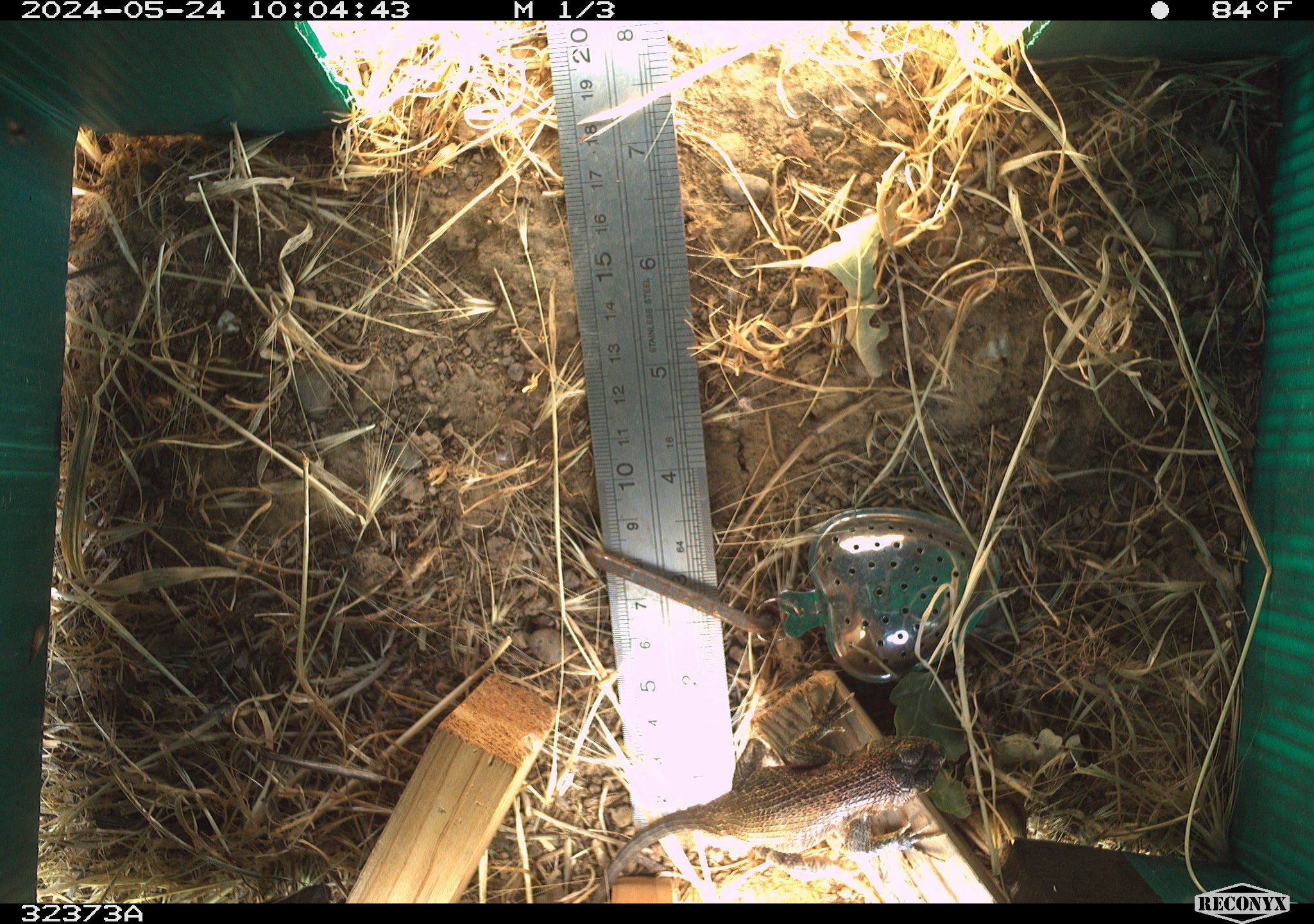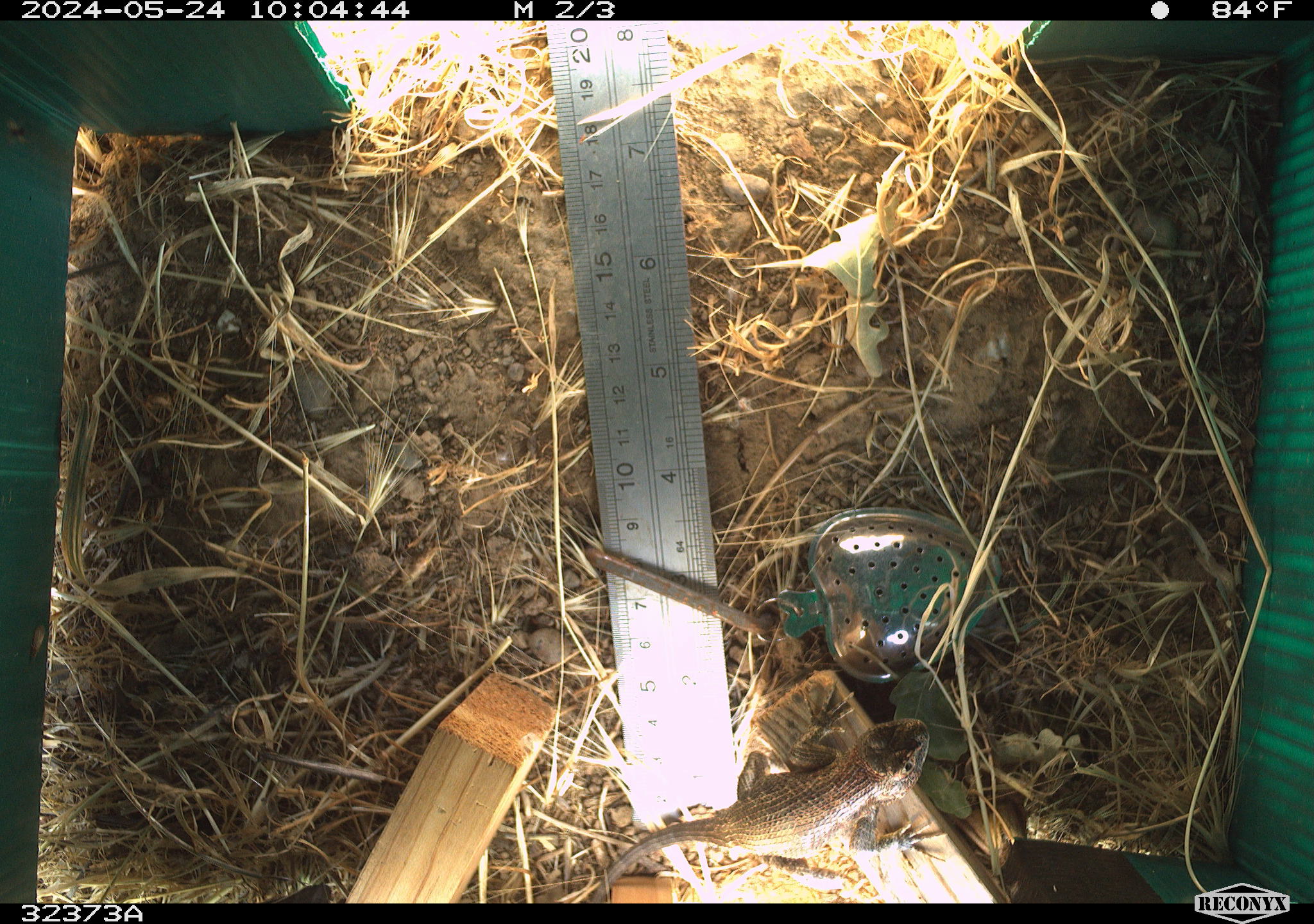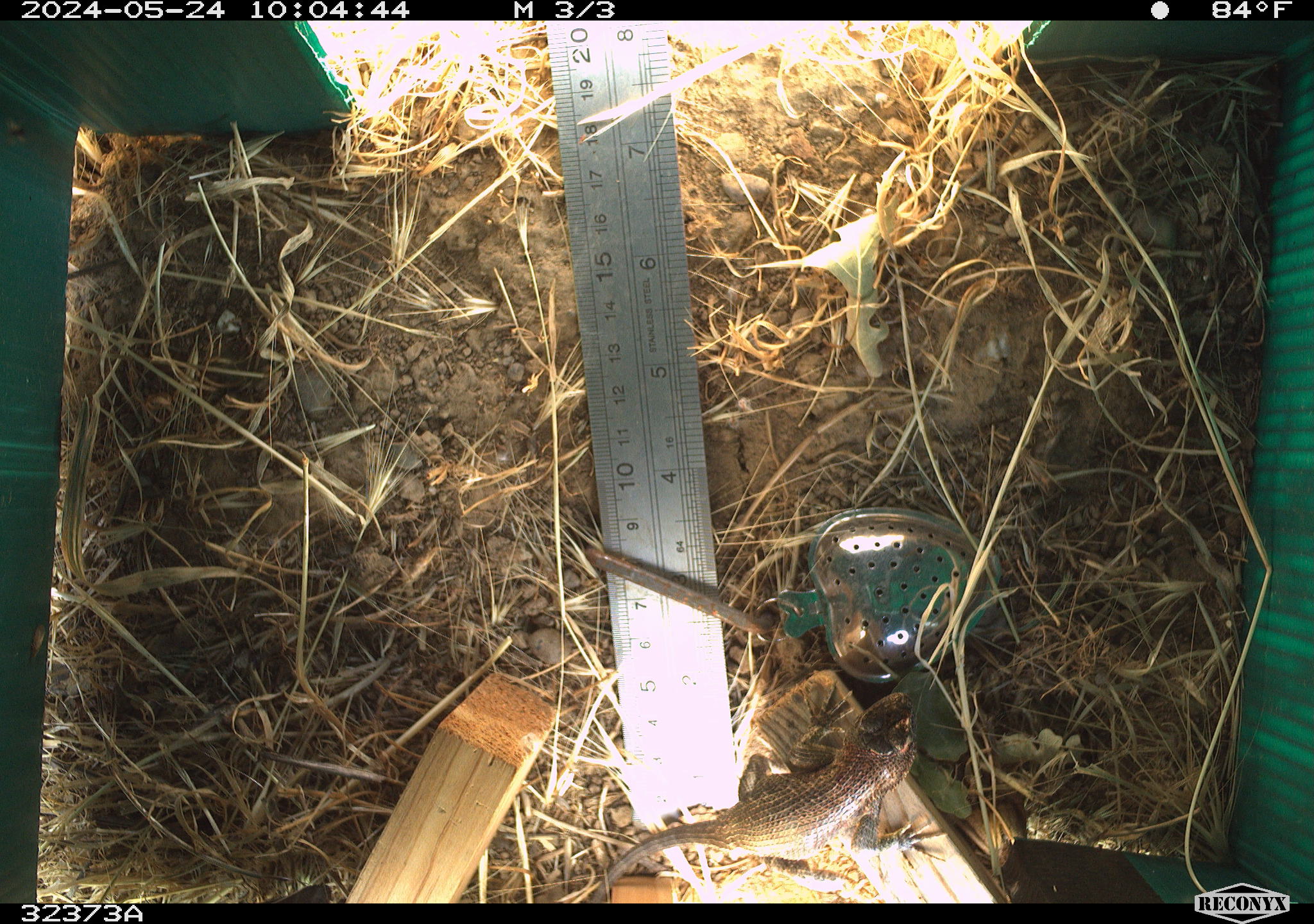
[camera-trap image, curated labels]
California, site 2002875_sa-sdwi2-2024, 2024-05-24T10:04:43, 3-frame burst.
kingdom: Animalia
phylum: Chordata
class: Reptilia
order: Squamata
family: Phrynosomatidae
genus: Sceloporus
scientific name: Sceloporus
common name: spiny lizards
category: sceloporus species